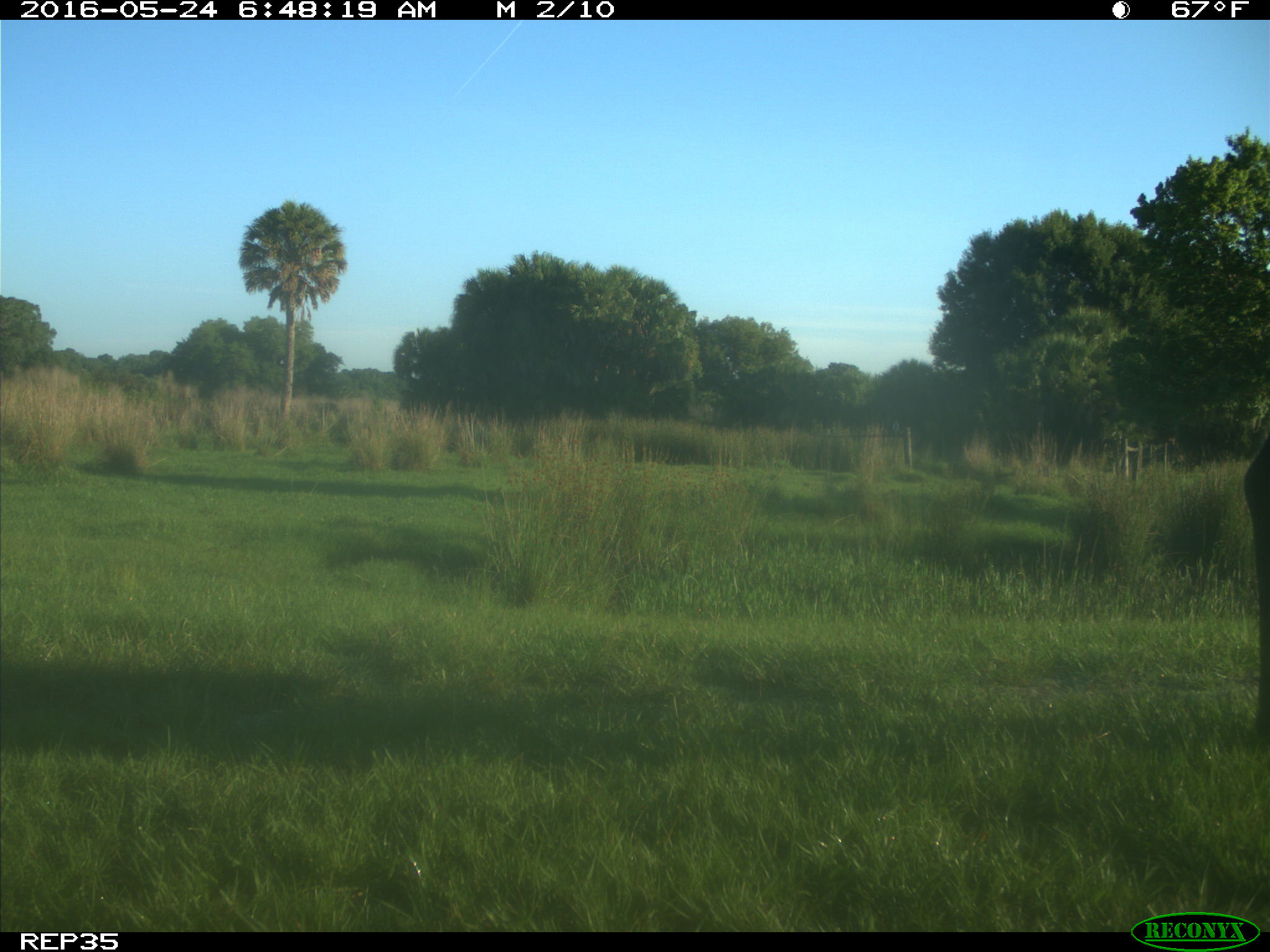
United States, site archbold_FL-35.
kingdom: Animalia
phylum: Chordata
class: Mammalia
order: Artiodactyla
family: Bovidae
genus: Bos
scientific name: Bos taurus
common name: domestic cow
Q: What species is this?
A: Bos taurus (domestic cow).